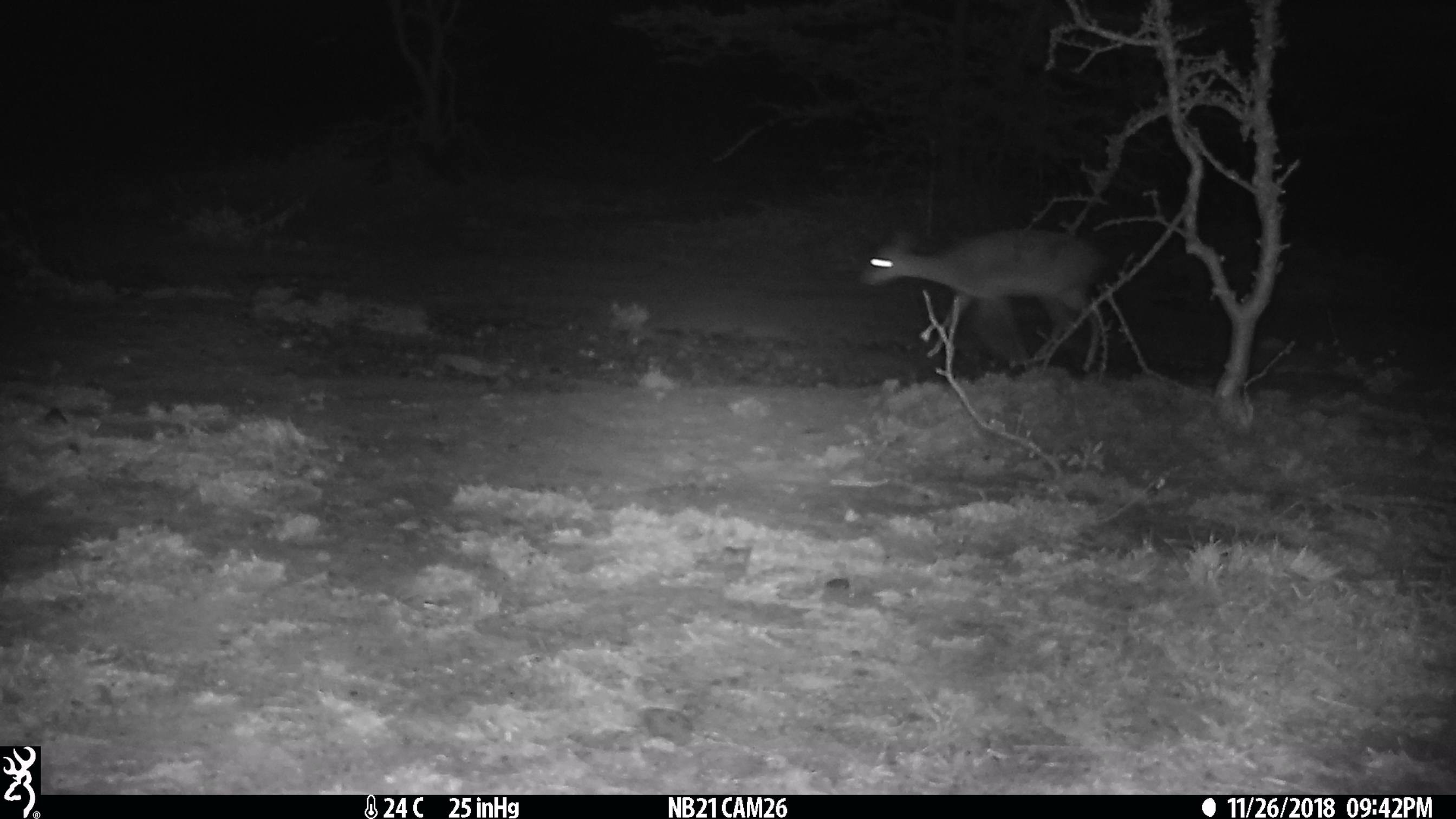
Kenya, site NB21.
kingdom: Animalia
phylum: Chordata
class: Mammalia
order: Artiodactyla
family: Bovidae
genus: Madoqua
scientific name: Madoqua kirkii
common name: kirk's dik-dik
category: dikdik